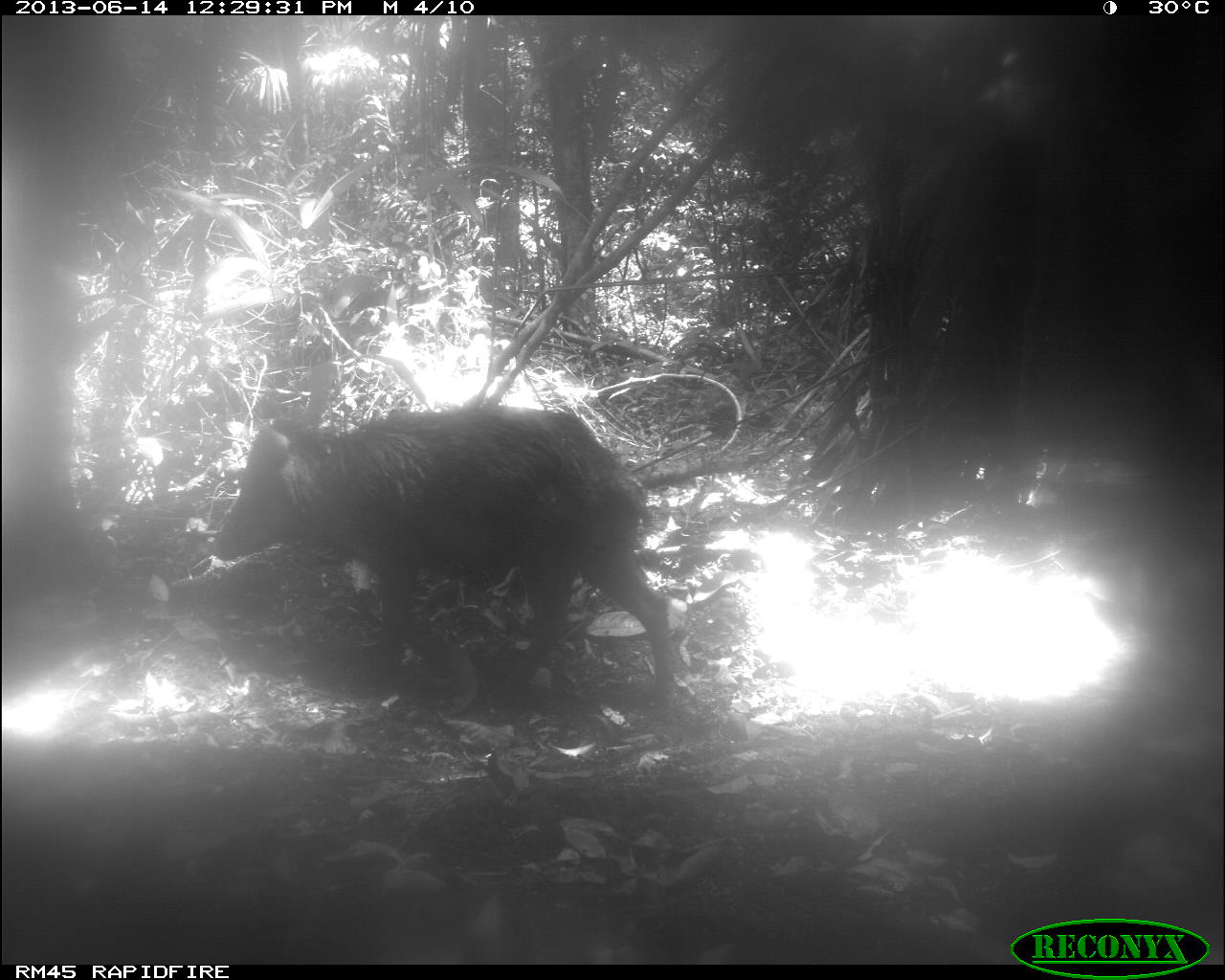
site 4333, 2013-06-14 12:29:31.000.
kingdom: Animalia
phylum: Chordata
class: Mammalia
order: Artiodactyla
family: Tayassuidae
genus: Tayassu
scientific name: Tayassu pecari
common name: white-lipped peccary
Tayassu pecari (white-lipped peccary), count 1.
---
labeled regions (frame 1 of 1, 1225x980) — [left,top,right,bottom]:
tayassu pecari: [208,399,679,724]